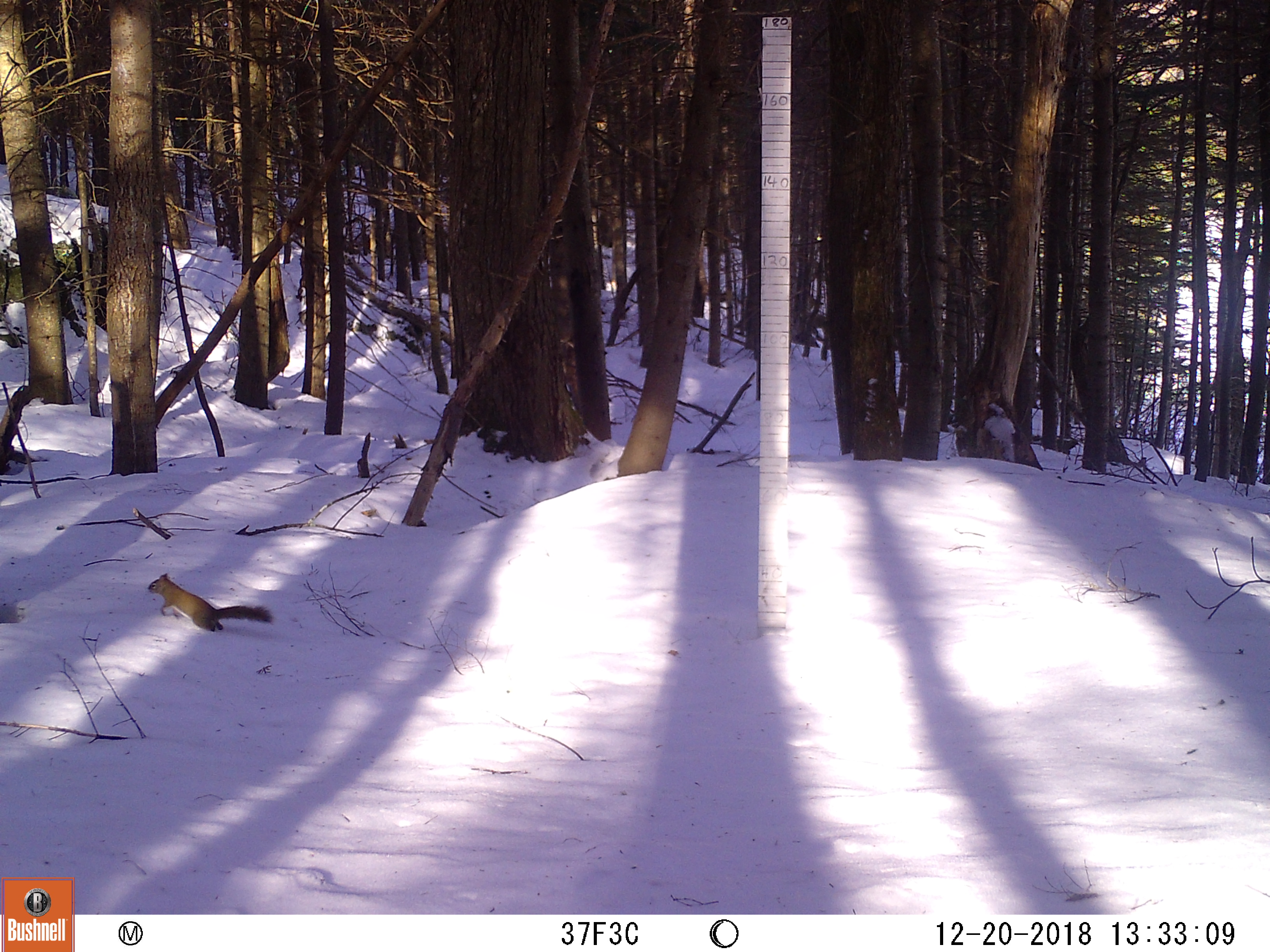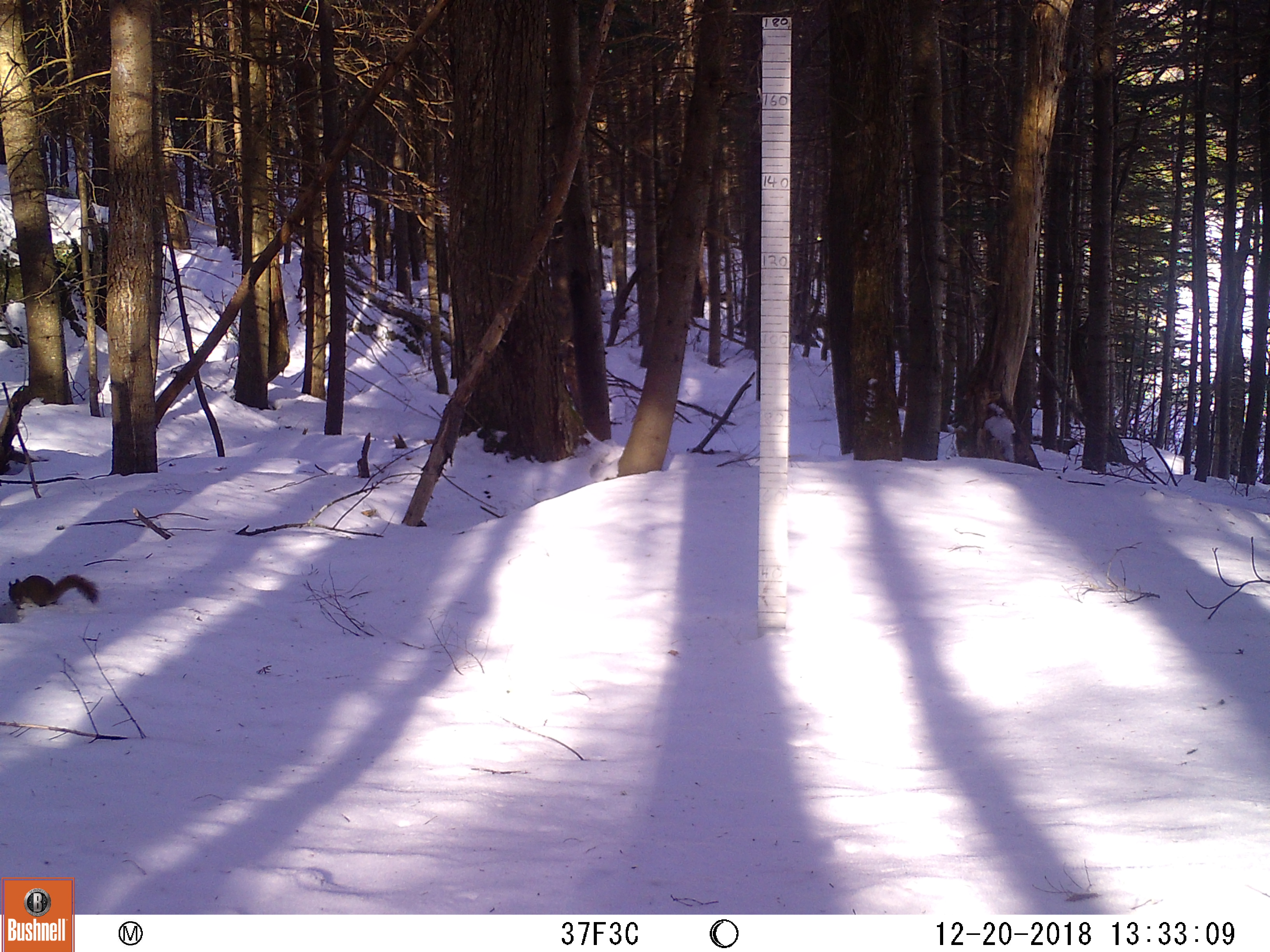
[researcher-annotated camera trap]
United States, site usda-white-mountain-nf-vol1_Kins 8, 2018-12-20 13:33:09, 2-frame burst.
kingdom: Animalia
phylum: Chordata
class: Mammalia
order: Rodentia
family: Sciuridae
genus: Tamiasciurus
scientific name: Tamiasciurus hudsonicus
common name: red squirrel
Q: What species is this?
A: Red squirrel (Tamiasciurus hudsonicus).